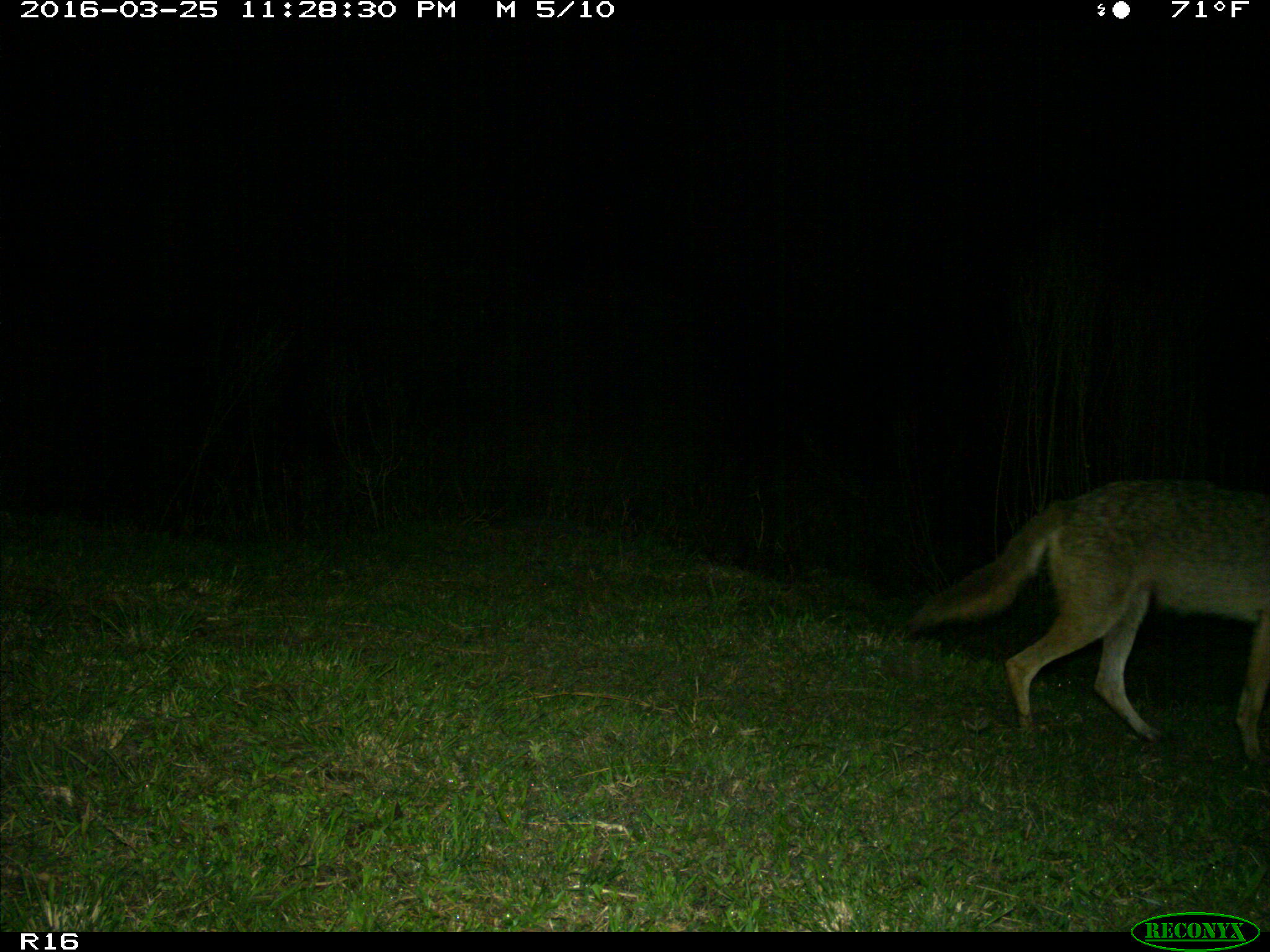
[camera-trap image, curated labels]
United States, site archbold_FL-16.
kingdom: Animalia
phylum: Chordata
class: Mammalia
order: Carnivora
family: Canidae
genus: Canis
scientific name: Canis latrans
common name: coyote